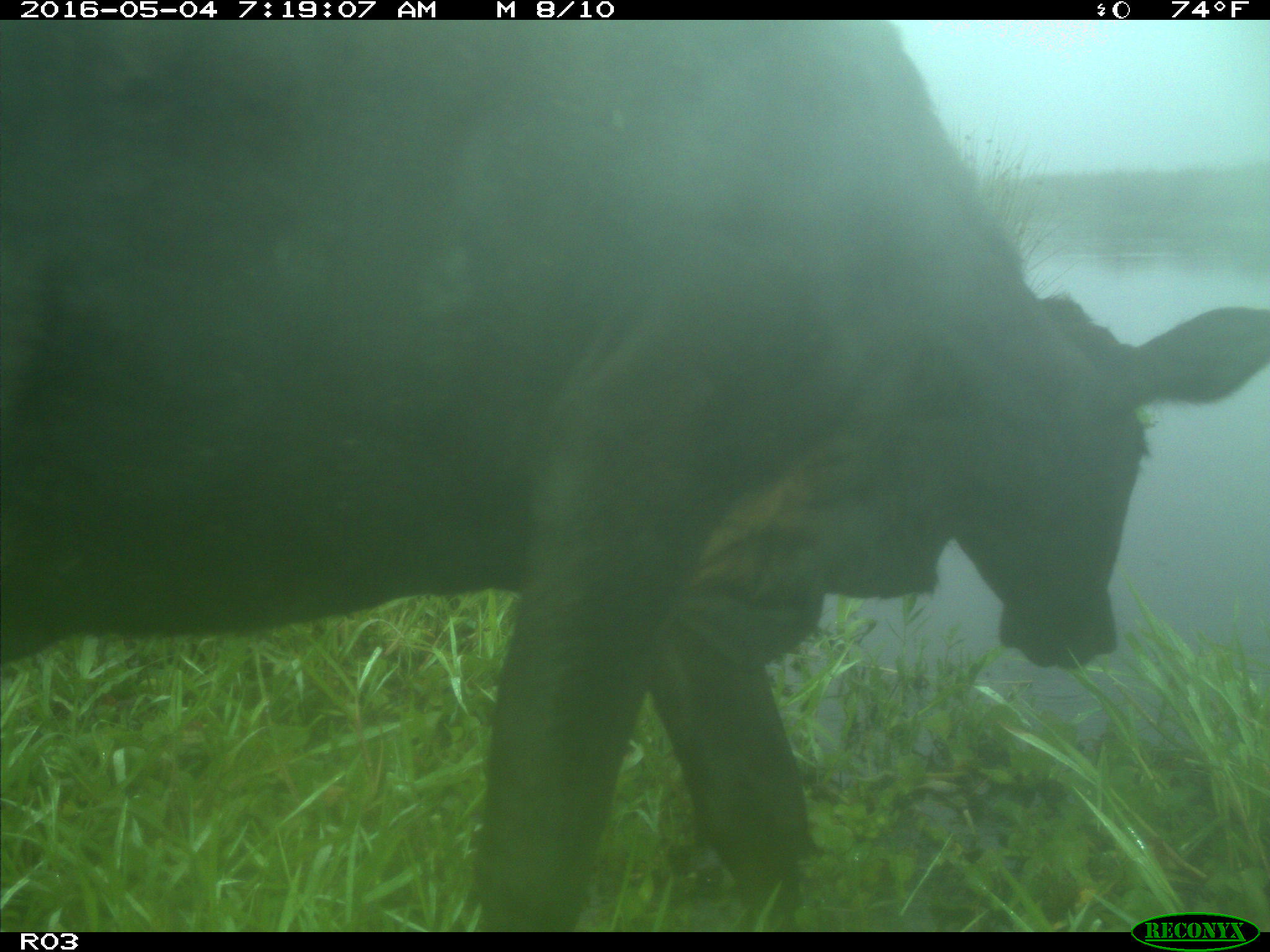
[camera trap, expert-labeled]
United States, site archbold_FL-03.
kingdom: Animalia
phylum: Chordata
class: Mammalia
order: Artiodactyla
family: Bovidae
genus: Bos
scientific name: Bos taurus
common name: domestic cow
Bos taurus (domestic cow).